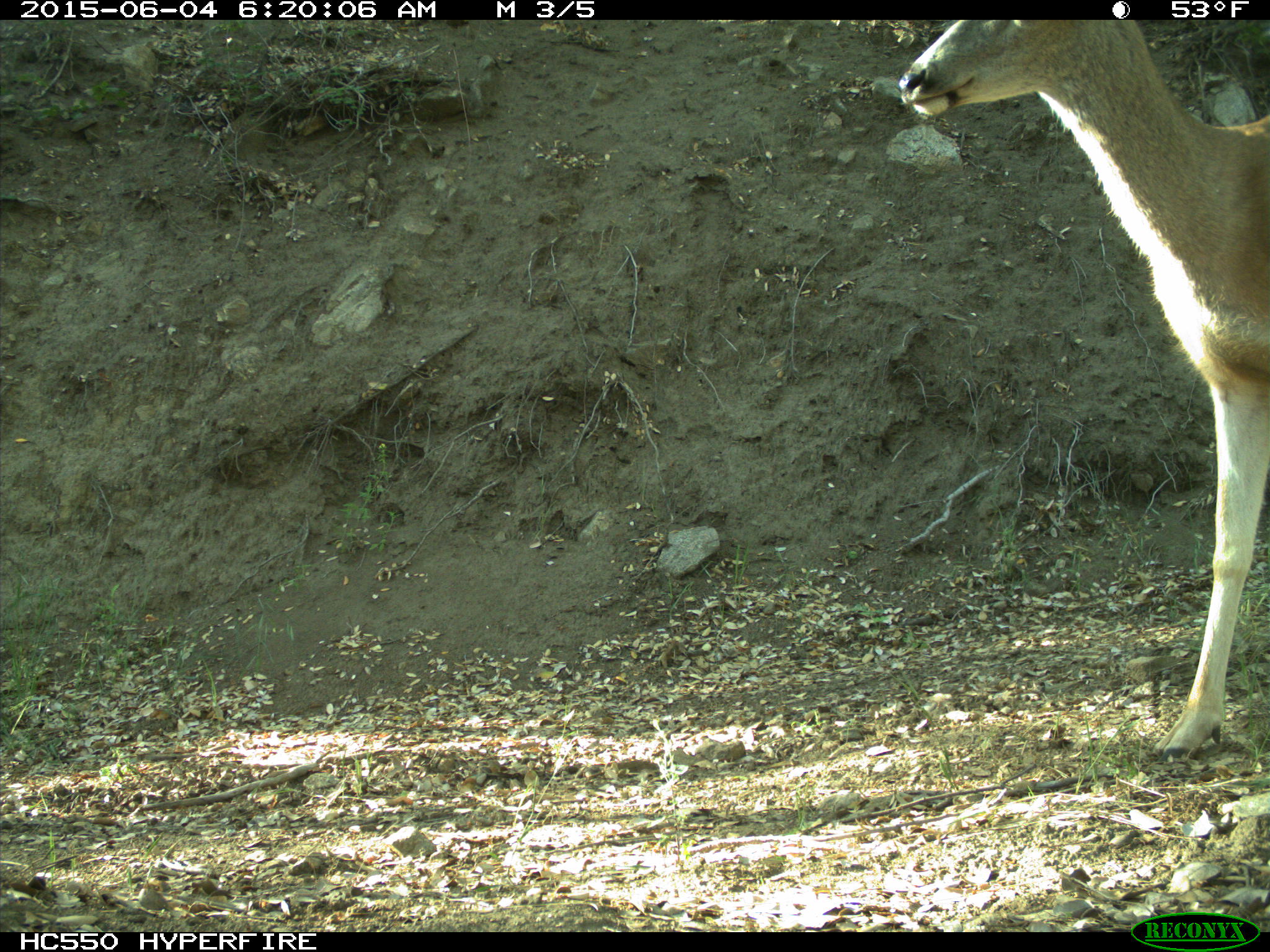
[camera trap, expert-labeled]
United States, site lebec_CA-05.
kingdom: Animalia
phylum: Chordata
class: Mammalia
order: Artiodactyla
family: Cervidae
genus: Odocoileus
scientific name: Odocoileus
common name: deer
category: unidentified deer